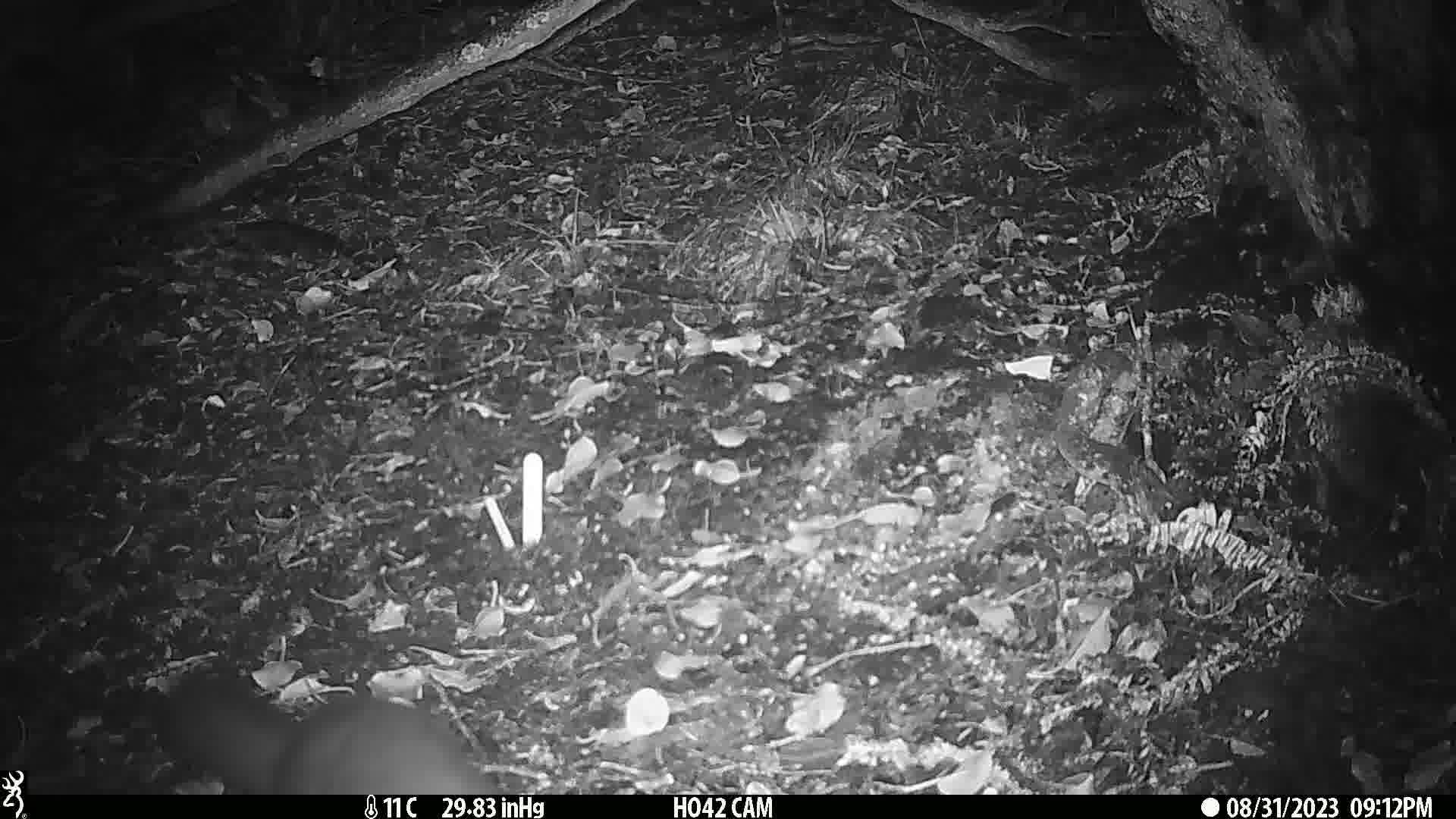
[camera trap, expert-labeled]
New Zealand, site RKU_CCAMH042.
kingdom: Animalia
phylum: Chordata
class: Mammalia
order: Diprotodontia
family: Phalangeridae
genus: Trichosurus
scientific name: Trichosurus vulpecula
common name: common brushtail possum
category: possum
Possum (common brushtail possum) (Trichosurus vulpecula).